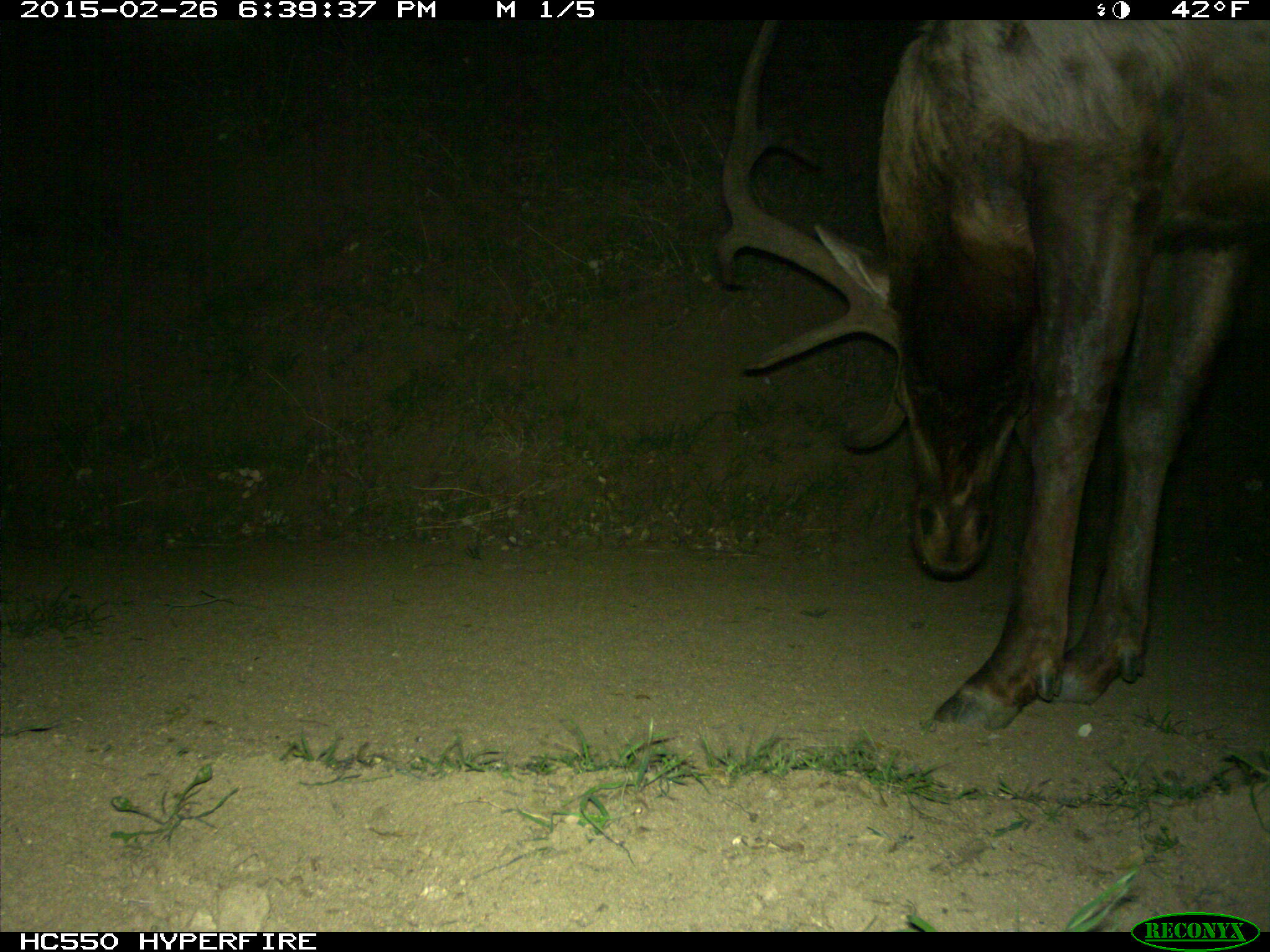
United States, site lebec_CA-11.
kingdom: Animalia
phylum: Chordata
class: Mammalia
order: Artiodactyla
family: Cervidae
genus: Cervus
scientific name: Cervus canadensis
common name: elk